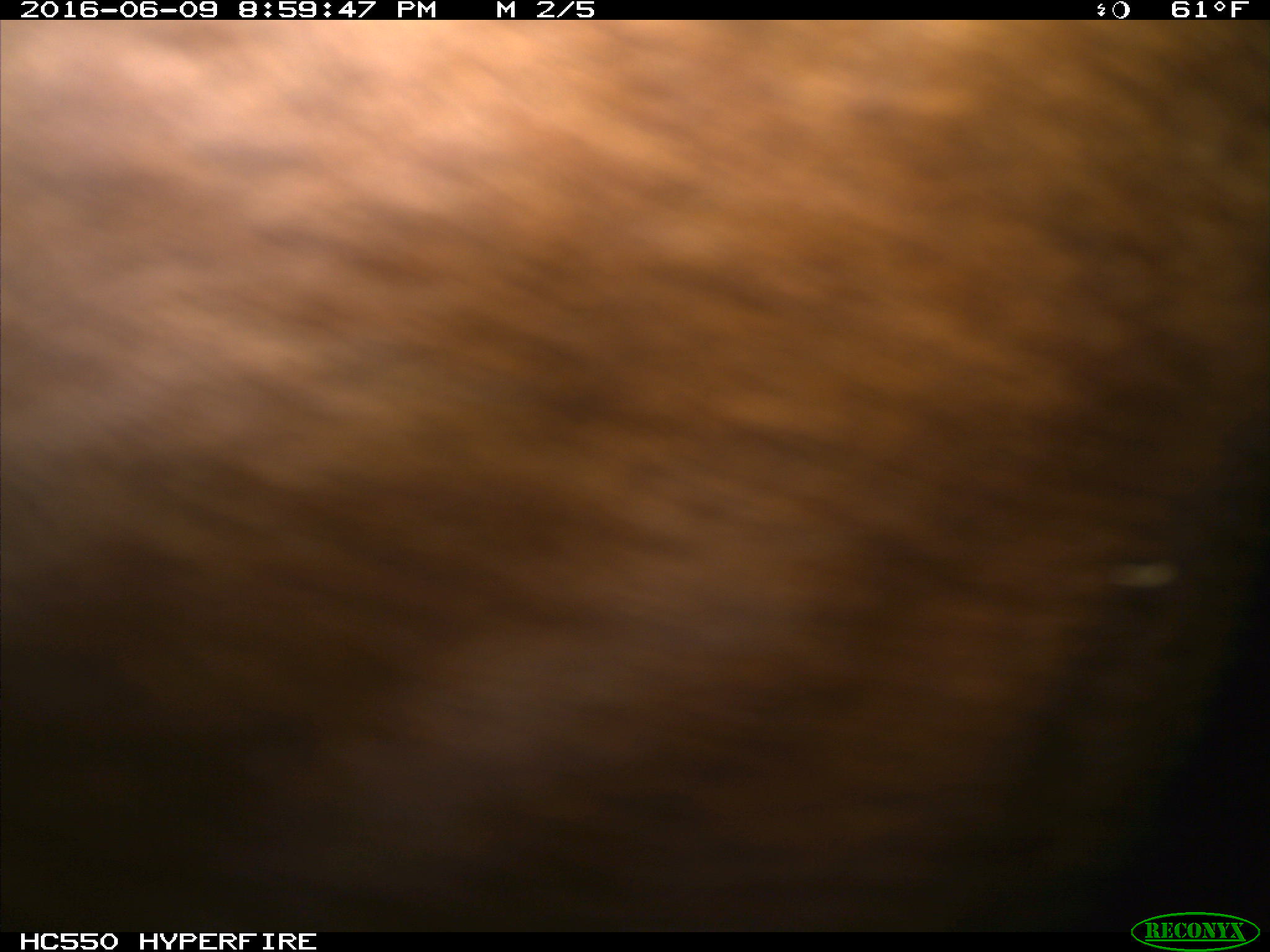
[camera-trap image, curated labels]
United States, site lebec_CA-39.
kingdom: Animalia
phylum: Chordata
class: Mammalia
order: Artiodactyla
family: Bovidae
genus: Bos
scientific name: Bos taurus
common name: domestic cow